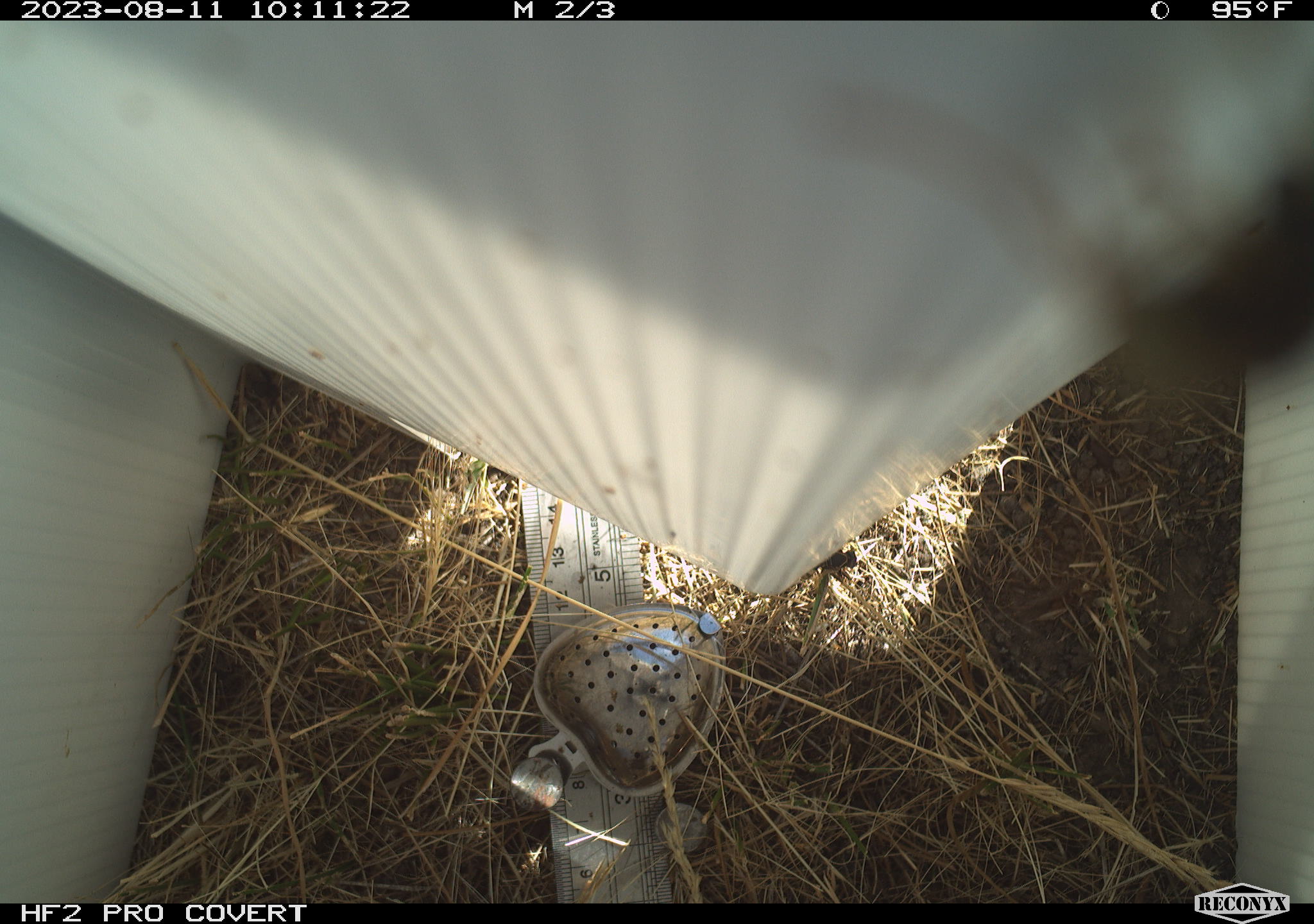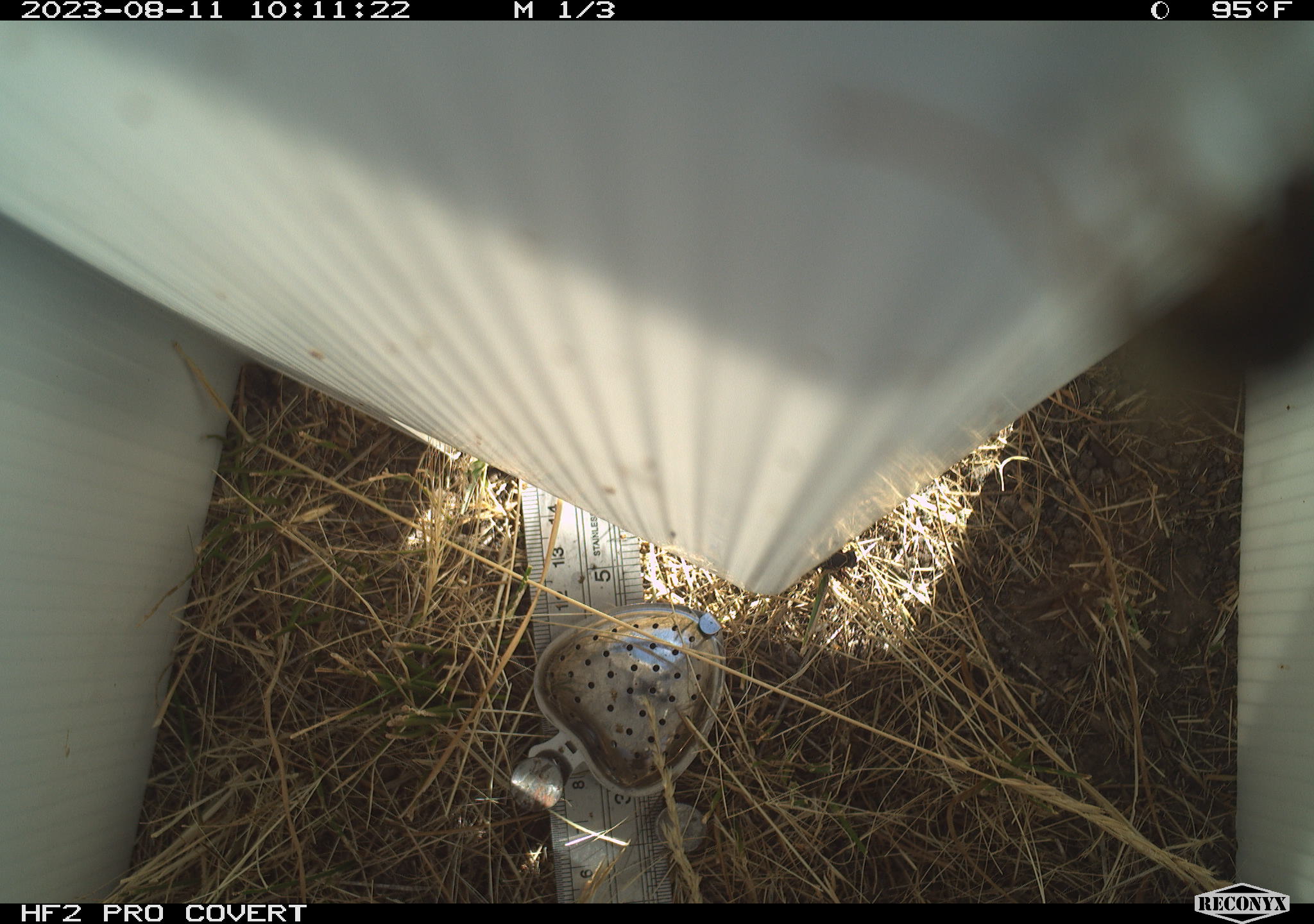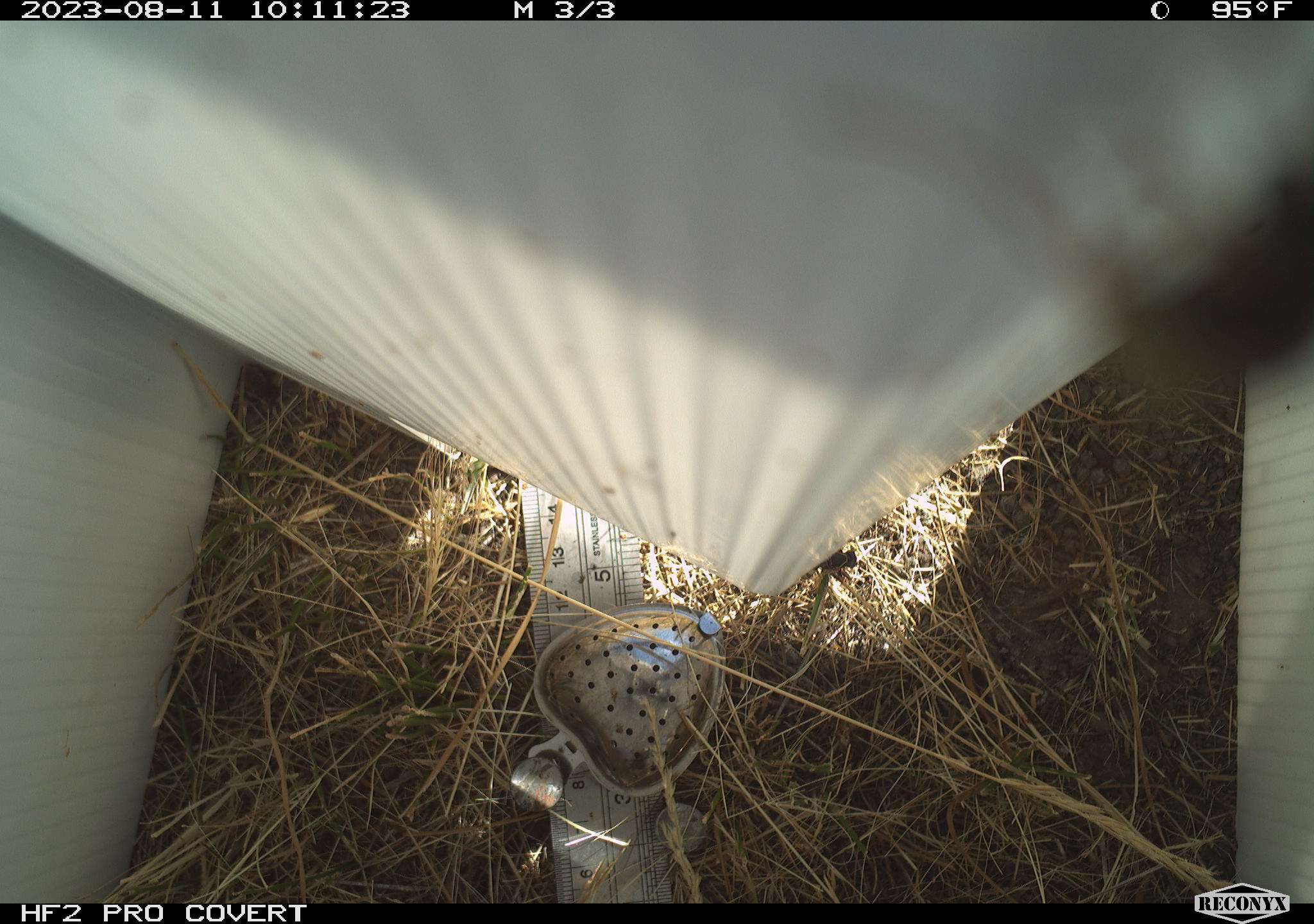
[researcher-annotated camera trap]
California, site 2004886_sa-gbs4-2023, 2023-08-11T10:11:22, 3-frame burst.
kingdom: Animalia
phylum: Arthropoda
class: Insecta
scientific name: Insecta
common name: insect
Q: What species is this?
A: Insect (Insecta).